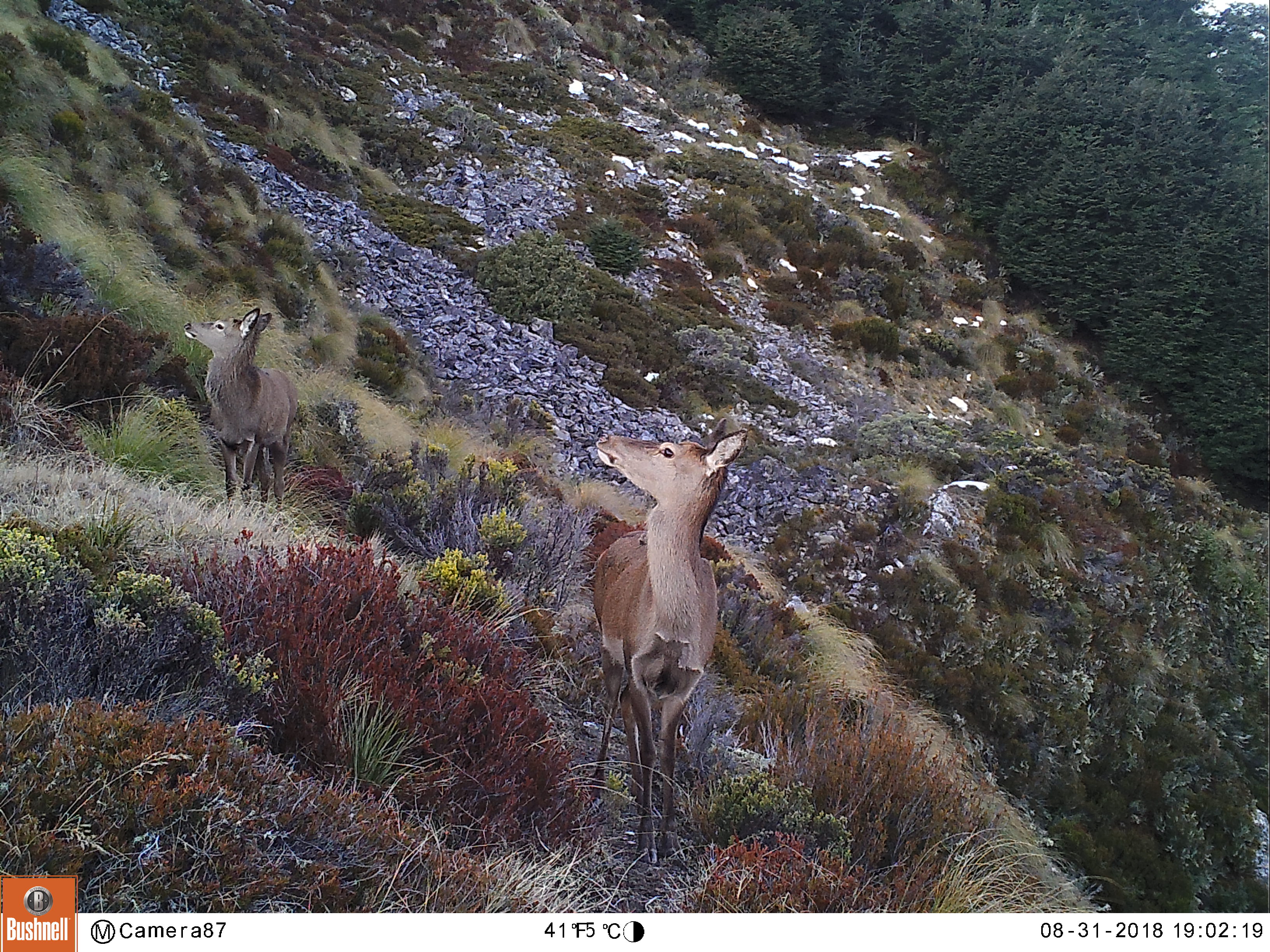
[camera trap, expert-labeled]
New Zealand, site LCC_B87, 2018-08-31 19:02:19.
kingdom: Animalia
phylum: Chordata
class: Mammalia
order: Artiodactyla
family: Cervidae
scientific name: Cervidae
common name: deer